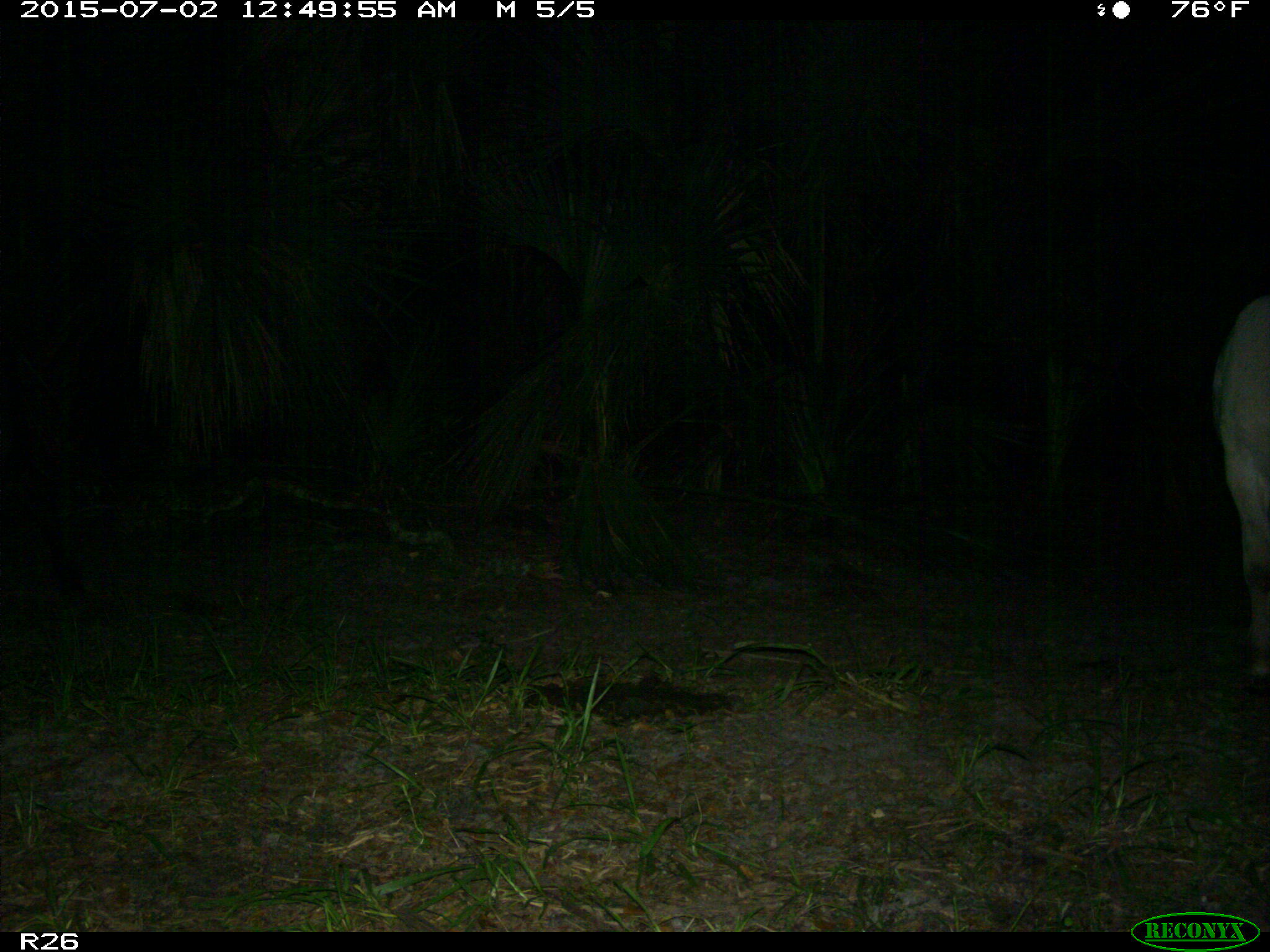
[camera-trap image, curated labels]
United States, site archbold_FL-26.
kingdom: Animalia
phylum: Chordata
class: Mammalia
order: Artiodactyla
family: Bovidae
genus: Bos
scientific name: Bos taurus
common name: domestic cow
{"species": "Bos taurus (domestic cow)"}